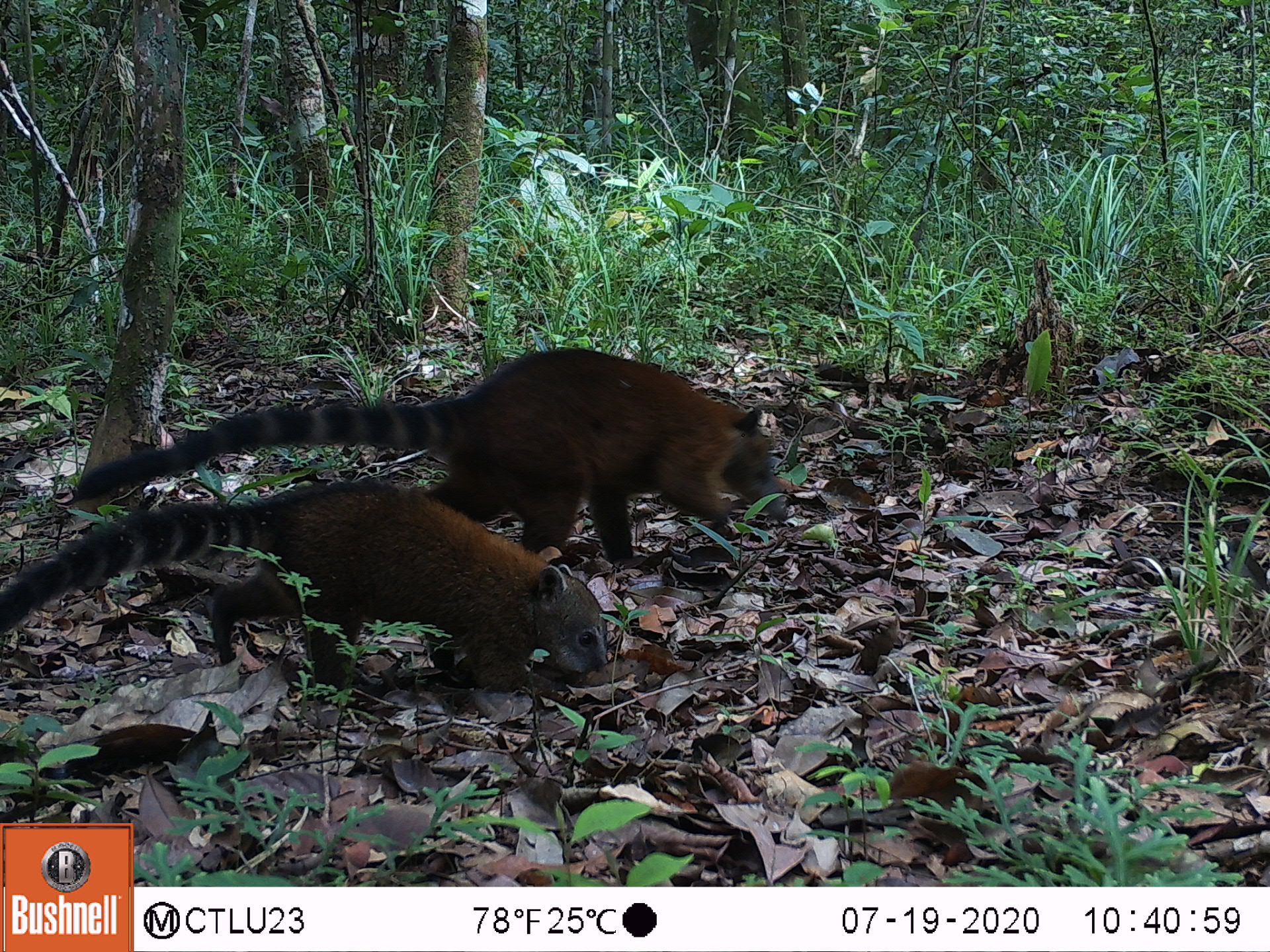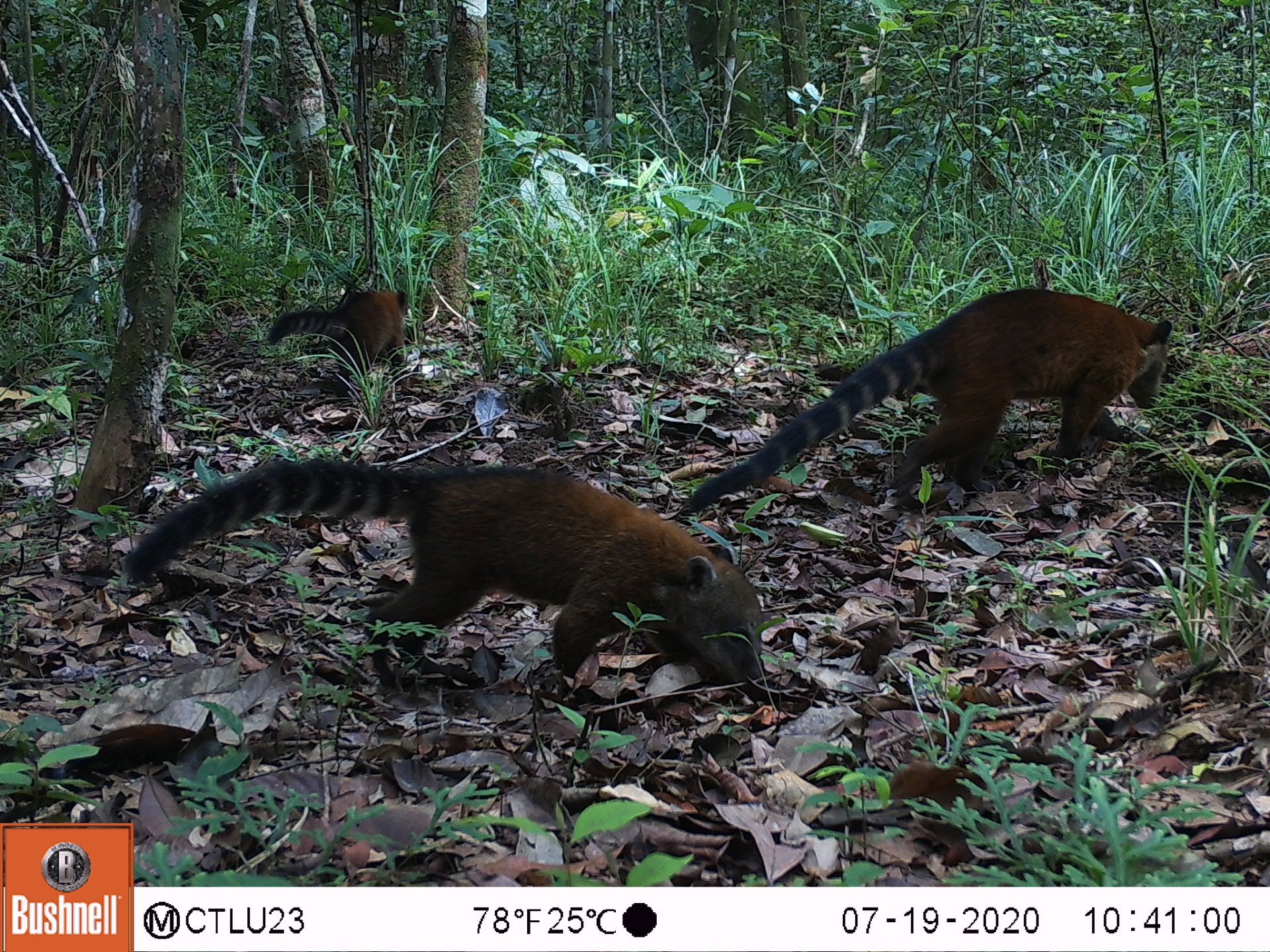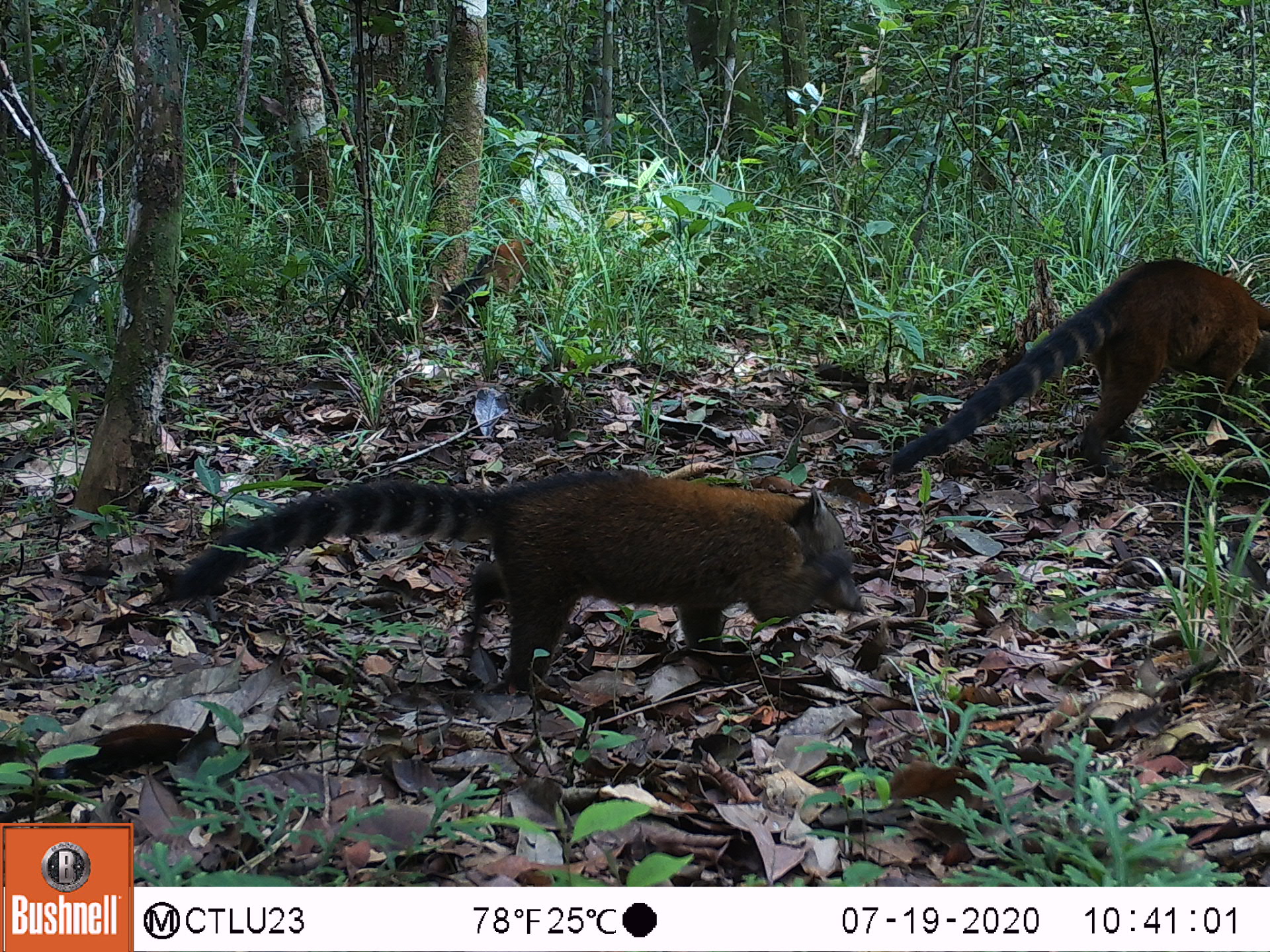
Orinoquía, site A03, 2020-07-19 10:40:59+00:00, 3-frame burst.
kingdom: Animalia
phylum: Chordata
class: Mammalia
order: Carnivora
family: Procyonidae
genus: Nasua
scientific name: Nasua nasua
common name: south american coati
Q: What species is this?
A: South american coati (Nasua nasua).